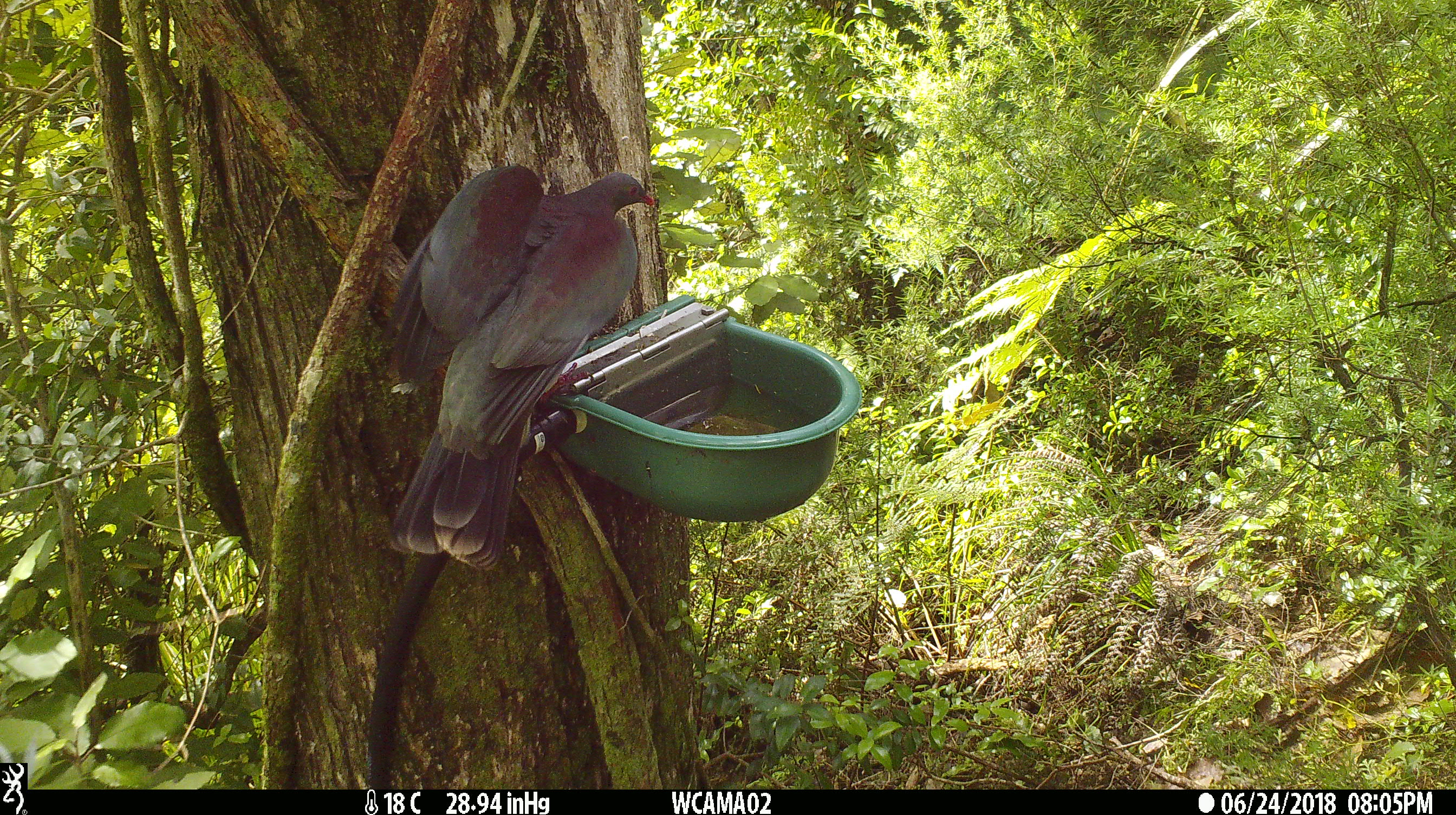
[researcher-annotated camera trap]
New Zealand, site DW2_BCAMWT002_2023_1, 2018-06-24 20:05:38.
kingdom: Animalia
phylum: Chordata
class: Aves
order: Columbiformes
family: Columbidae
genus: Hemiphaga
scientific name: Hemiphaga novaeseelandiae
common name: new zealand pigeon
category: kereru